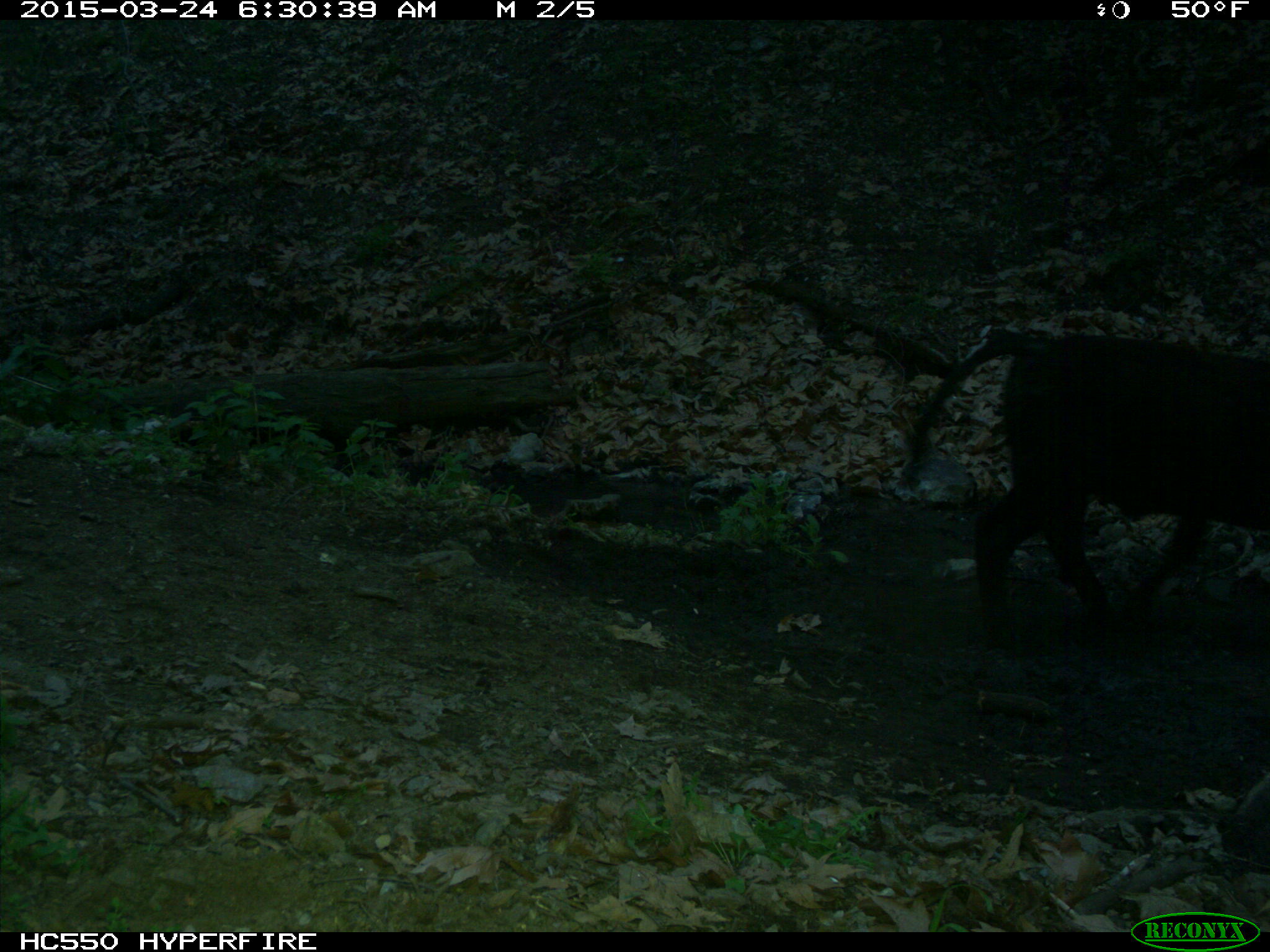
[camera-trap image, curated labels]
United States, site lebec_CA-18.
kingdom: Animalia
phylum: Chordata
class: Mammalia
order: Artiodactyla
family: Bovidae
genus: Bos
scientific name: Bos taurus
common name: domestic cow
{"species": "Bos taurus (domestic cow)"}